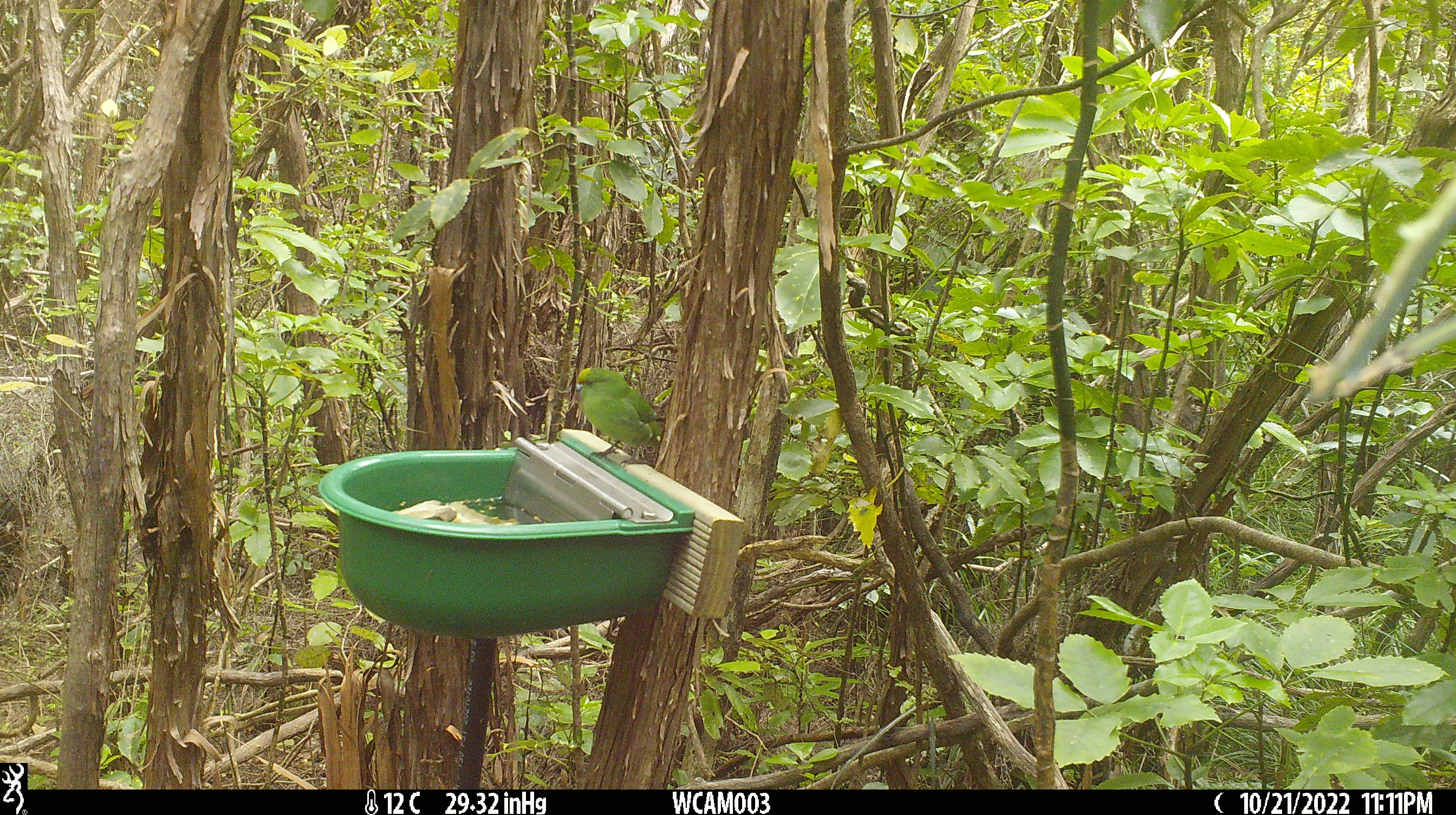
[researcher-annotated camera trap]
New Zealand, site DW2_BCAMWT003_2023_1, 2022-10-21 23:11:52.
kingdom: Animalia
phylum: Chordata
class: Aves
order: Psittaciformes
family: Psittaculidae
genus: Cyanoramphus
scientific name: Cyanoramphus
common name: parakeet